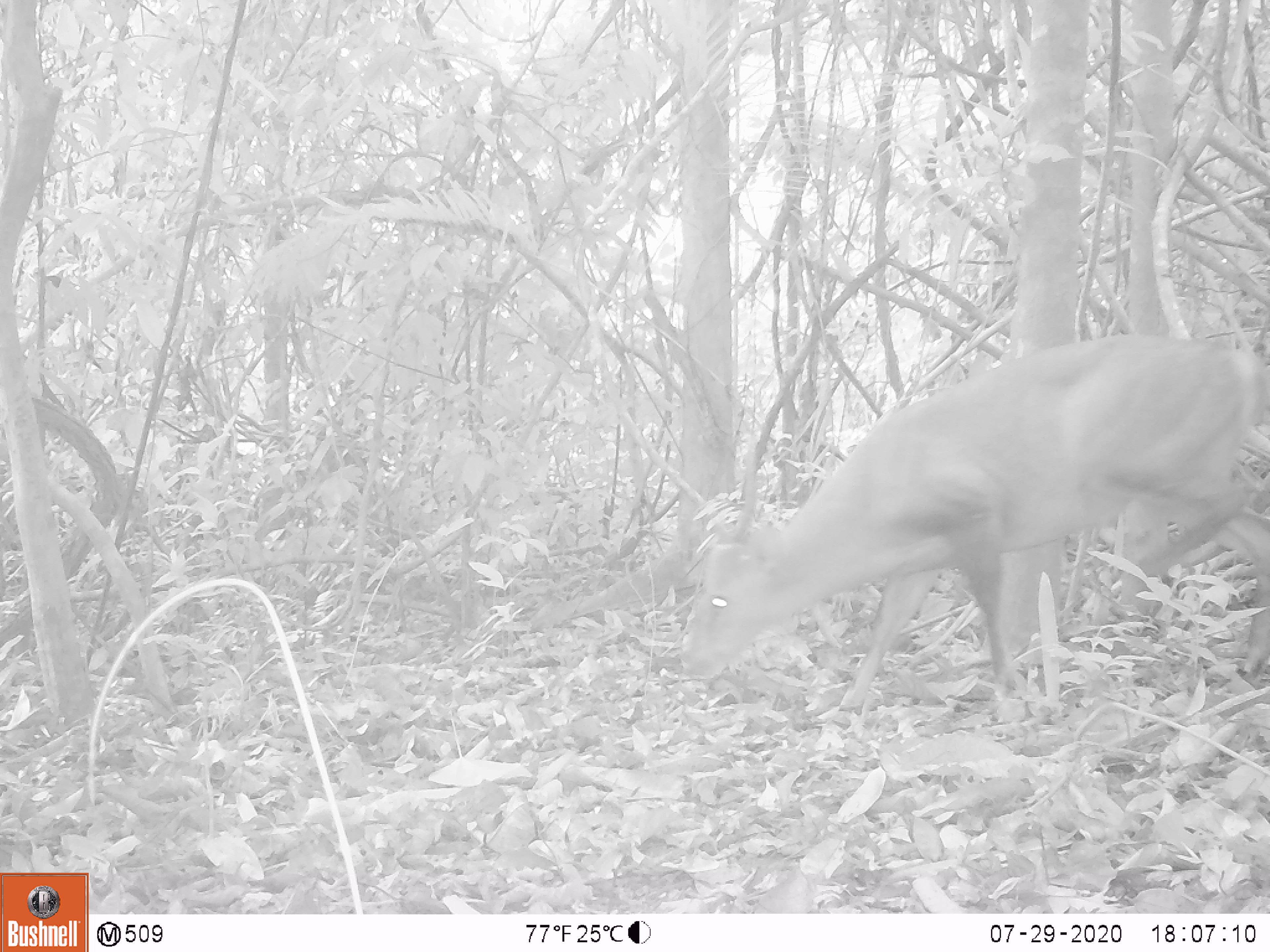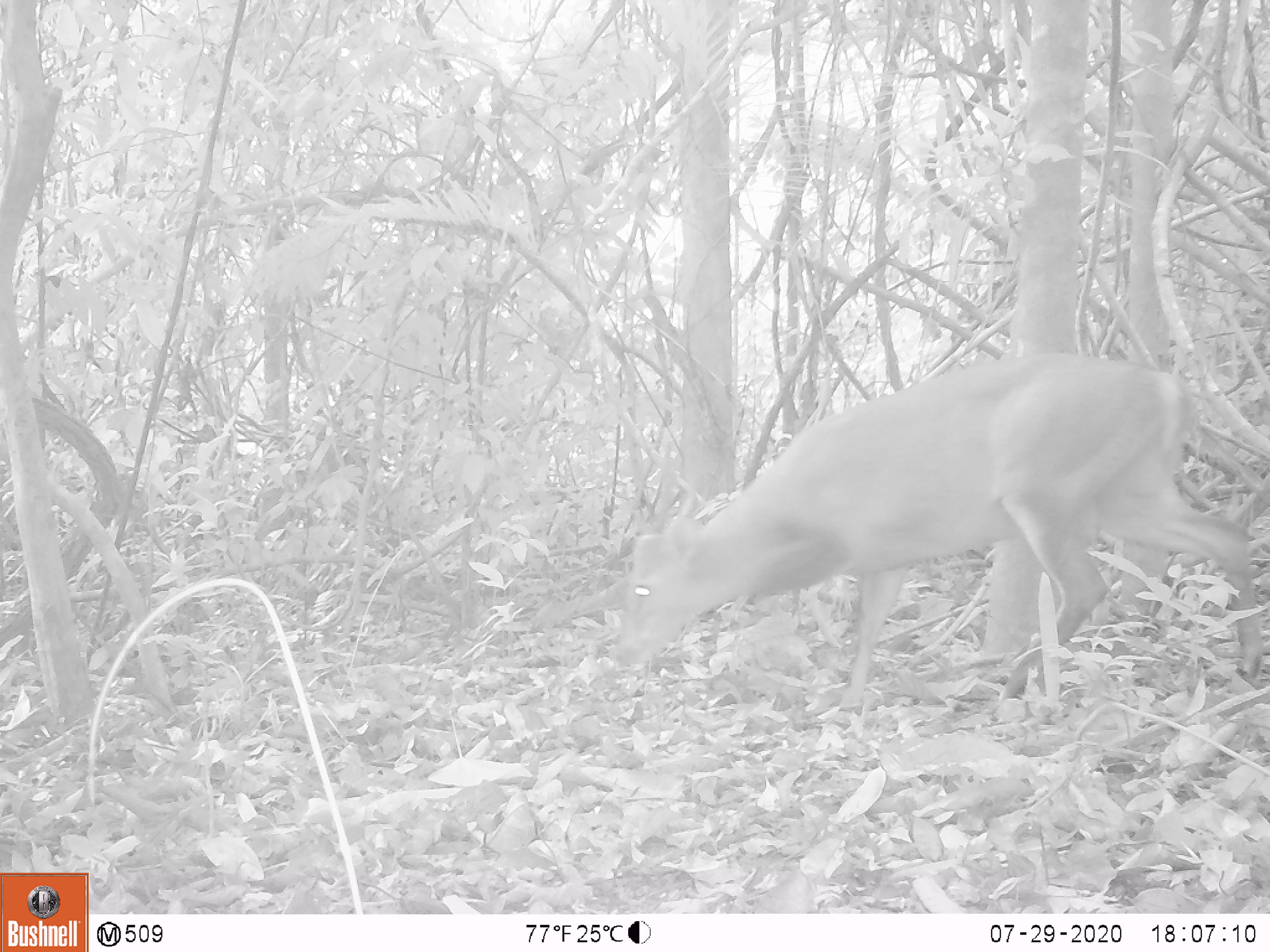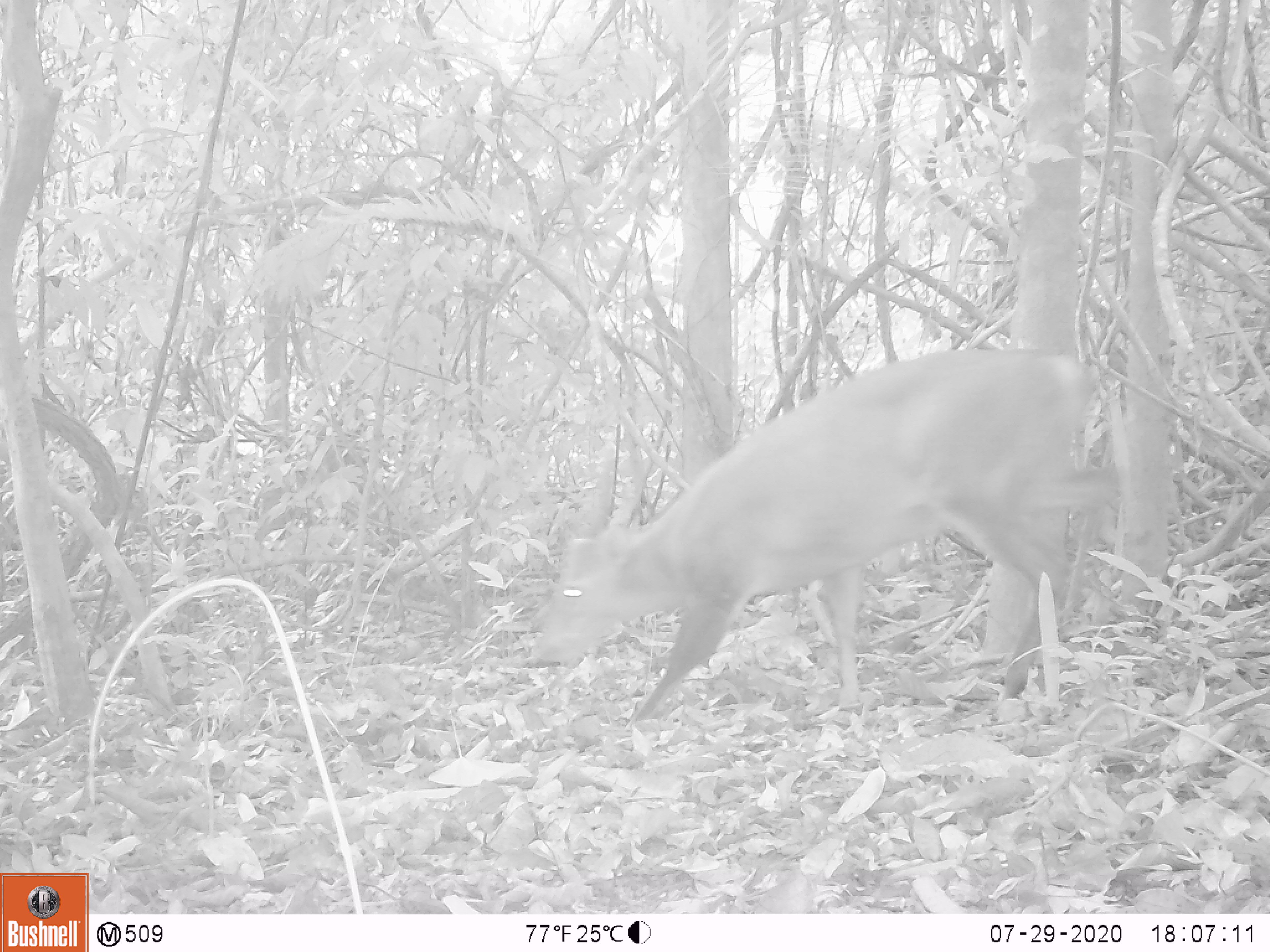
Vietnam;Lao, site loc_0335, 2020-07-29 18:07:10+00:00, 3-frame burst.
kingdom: Animalia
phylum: Chordata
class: Mammalia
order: Artiodactyla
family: Cervidae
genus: Muntiacus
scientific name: Muntiacus vuquangensis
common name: large-antlered muntjac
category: large antlered muntjac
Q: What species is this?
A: Large antlered muntjac (large-antlered muntjac) (Muntiacus vuquangensis).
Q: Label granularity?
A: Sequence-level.